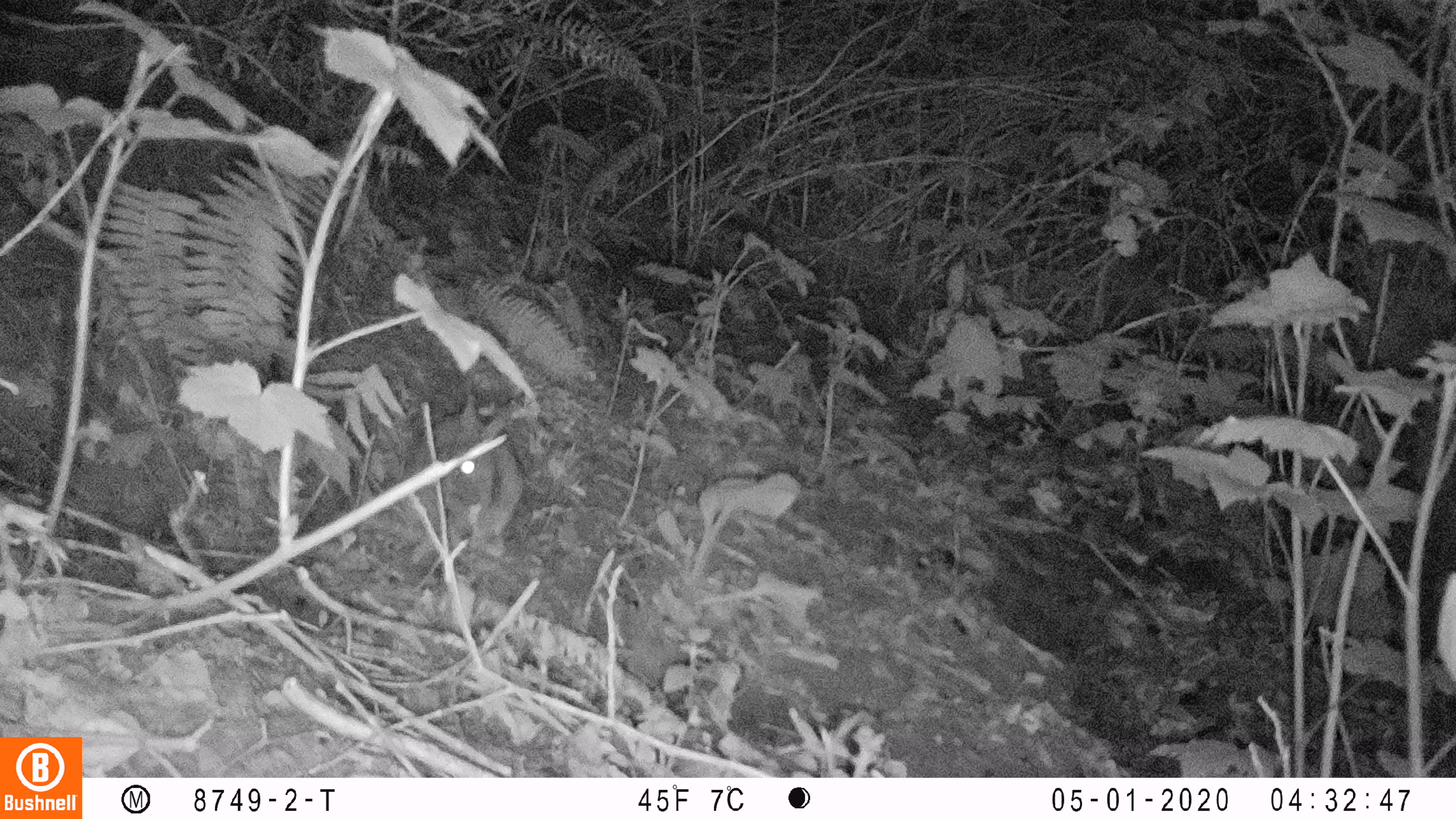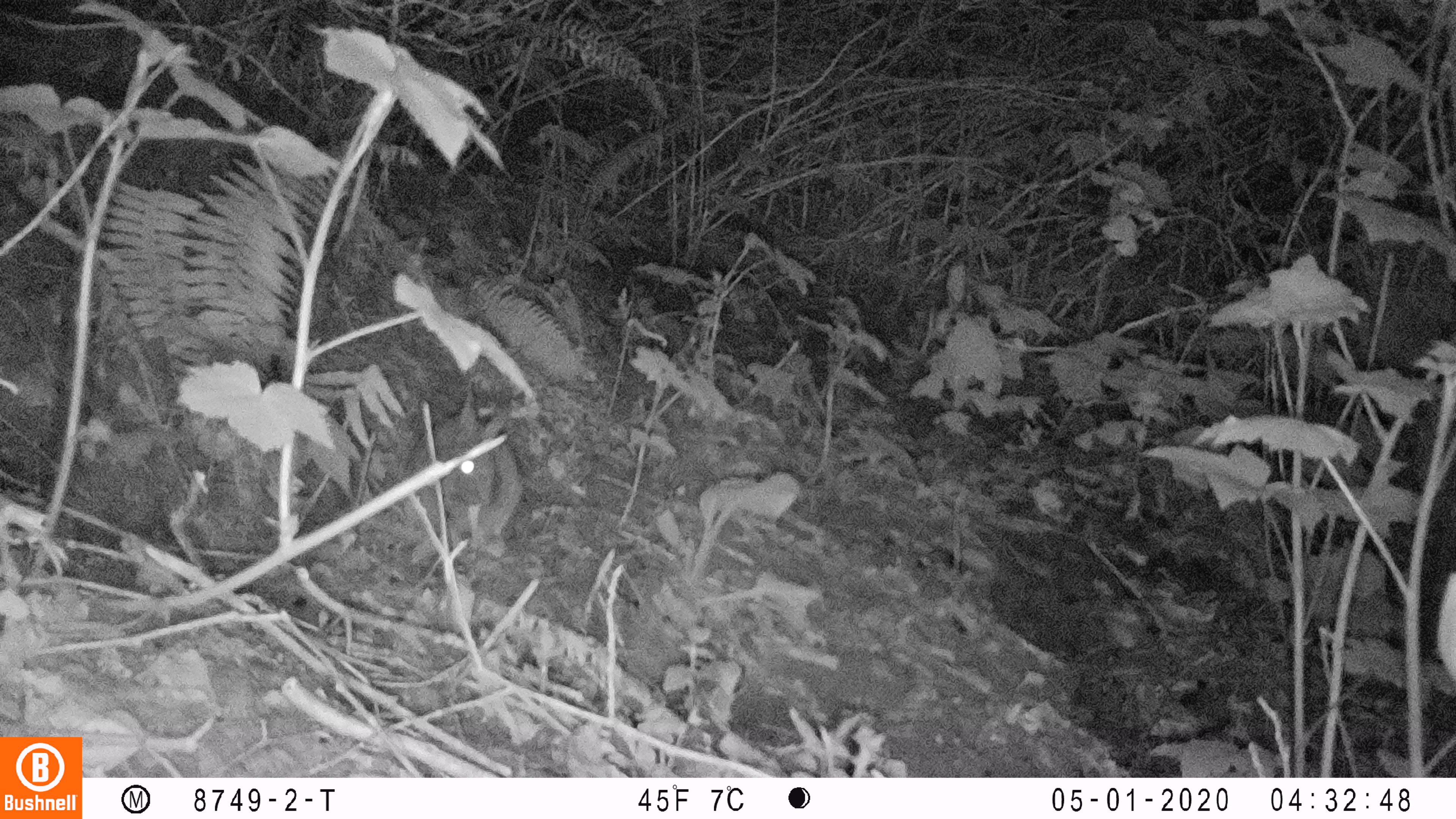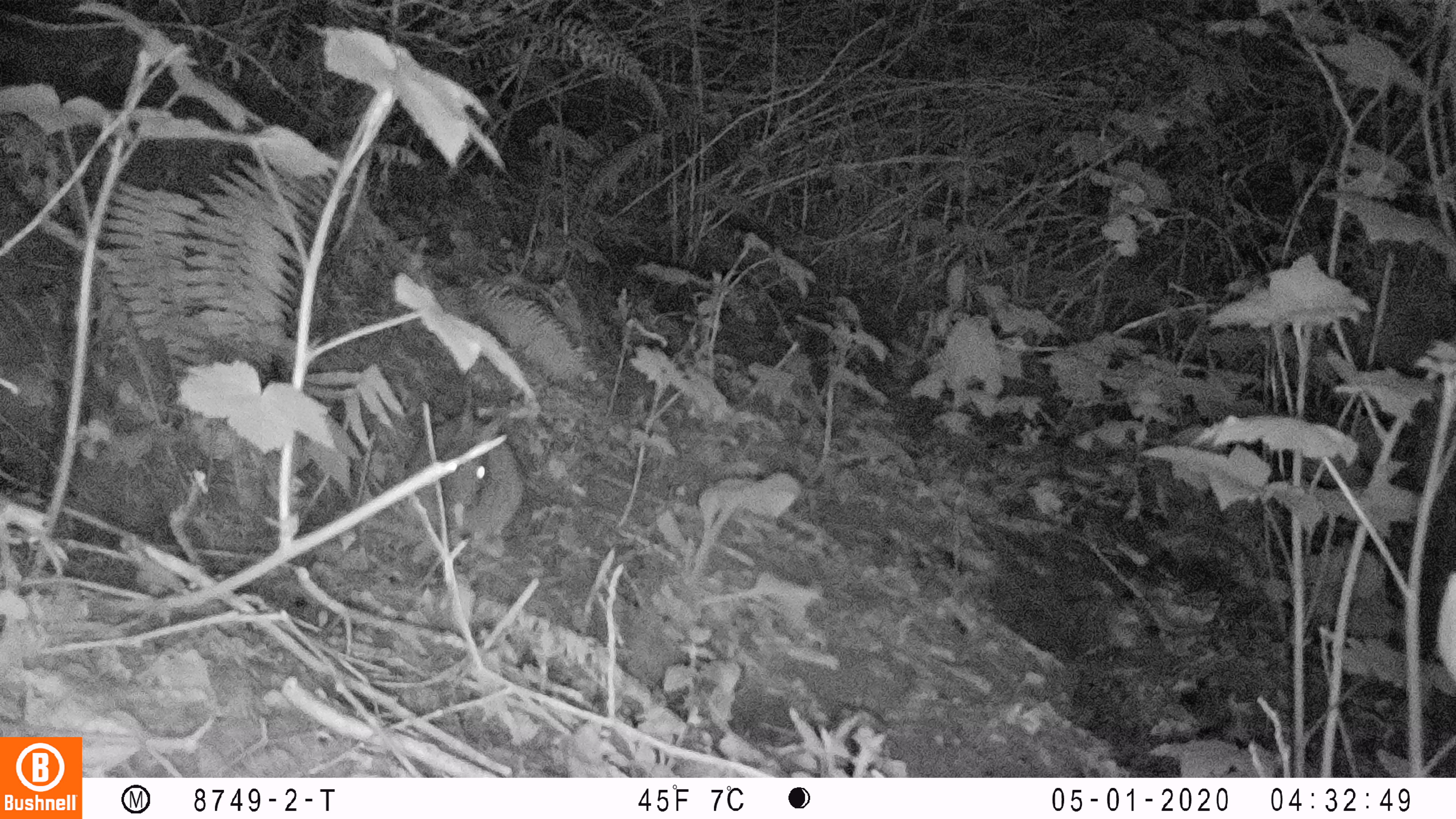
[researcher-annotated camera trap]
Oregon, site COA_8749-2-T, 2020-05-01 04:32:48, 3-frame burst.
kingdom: Animalia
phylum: Chordata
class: Mammalia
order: Lagomorpha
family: Leporidae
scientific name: Leporidae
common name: hares and rabbits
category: leporidae family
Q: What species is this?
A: Leporidae family (hares and rabbits) (Leporidae).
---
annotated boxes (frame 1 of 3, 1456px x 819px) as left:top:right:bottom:
leporidae family: 404:404:529:557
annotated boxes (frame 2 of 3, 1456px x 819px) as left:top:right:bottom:
leporidae family: 407:388:521:557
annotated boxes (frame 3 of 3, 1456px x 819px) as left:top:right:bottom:
leporidae family: 404:388:523:561